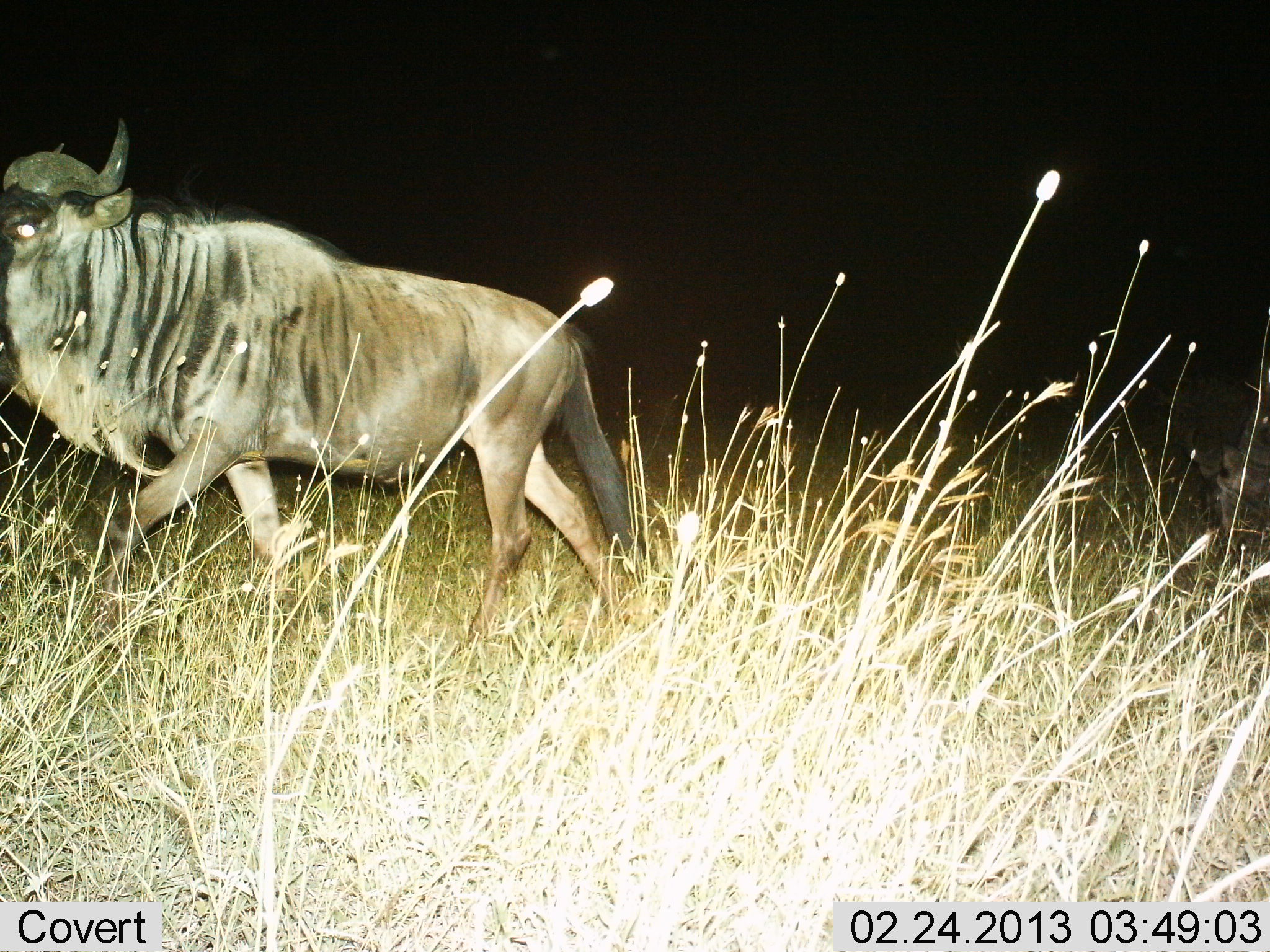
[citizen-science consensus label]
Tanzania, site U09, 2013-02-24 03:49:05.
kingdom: Animalia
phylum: Chordata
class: Mammalia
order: Artiodactyla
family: Bovidae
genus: Connochaetes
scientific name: Connochaetes taurinus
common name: blue wildebeest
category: wildebeest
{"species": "wildebeest (blue wildebeest) (Connochaetes taurinus)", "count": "1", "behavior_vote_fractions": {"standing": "10%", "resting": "0%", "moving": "94%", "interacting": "0%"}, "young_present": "0%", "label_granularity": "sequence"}